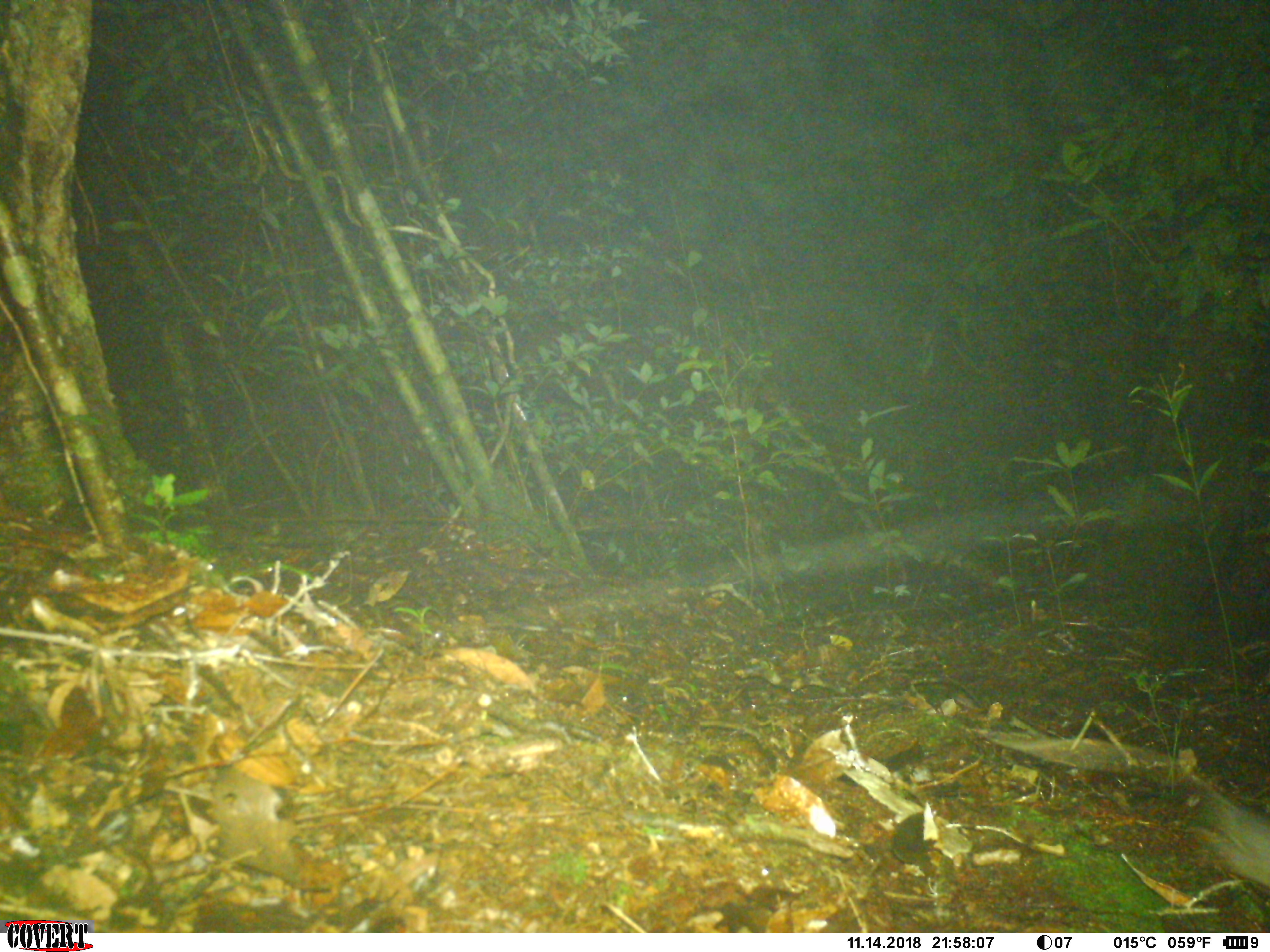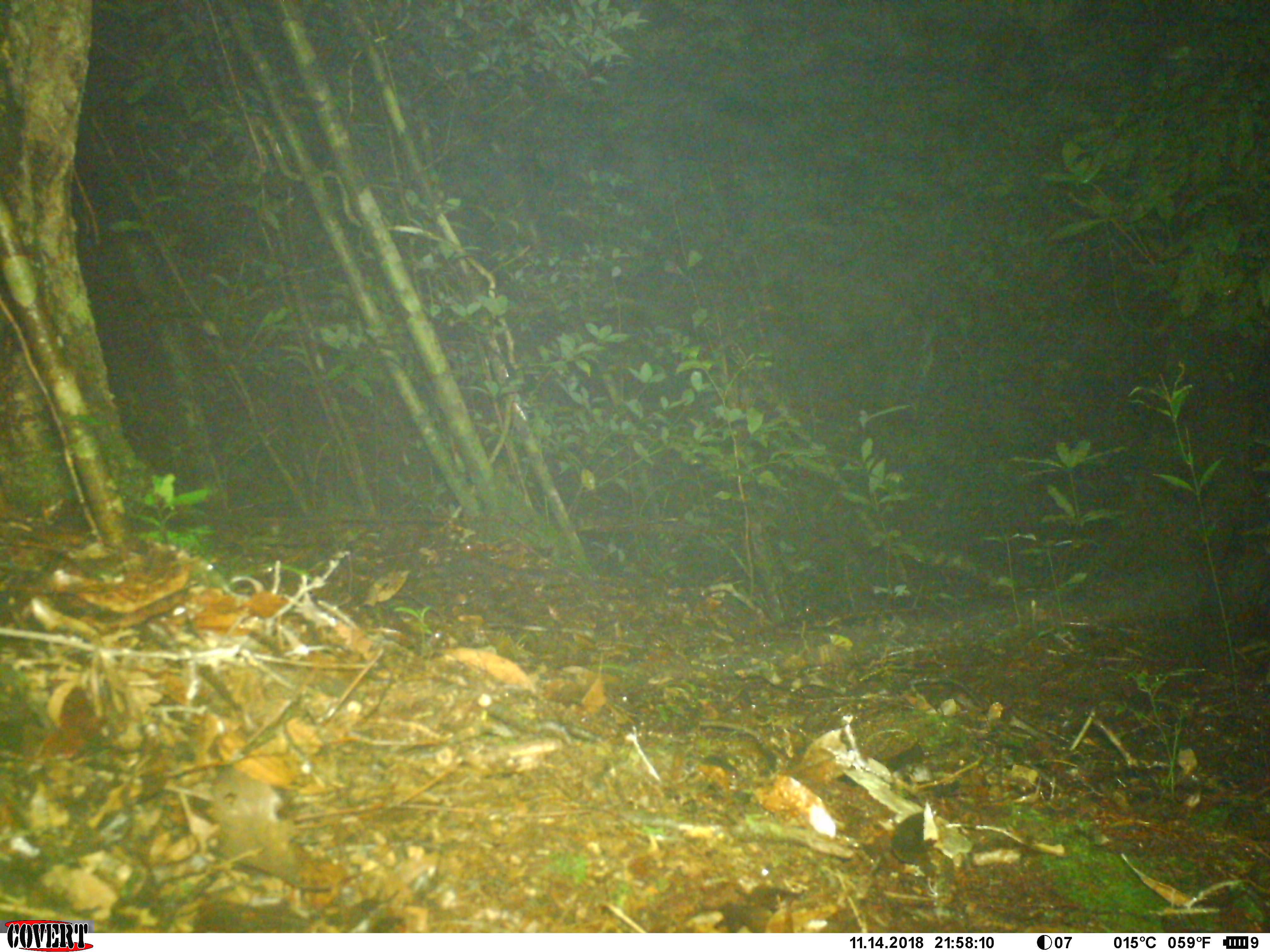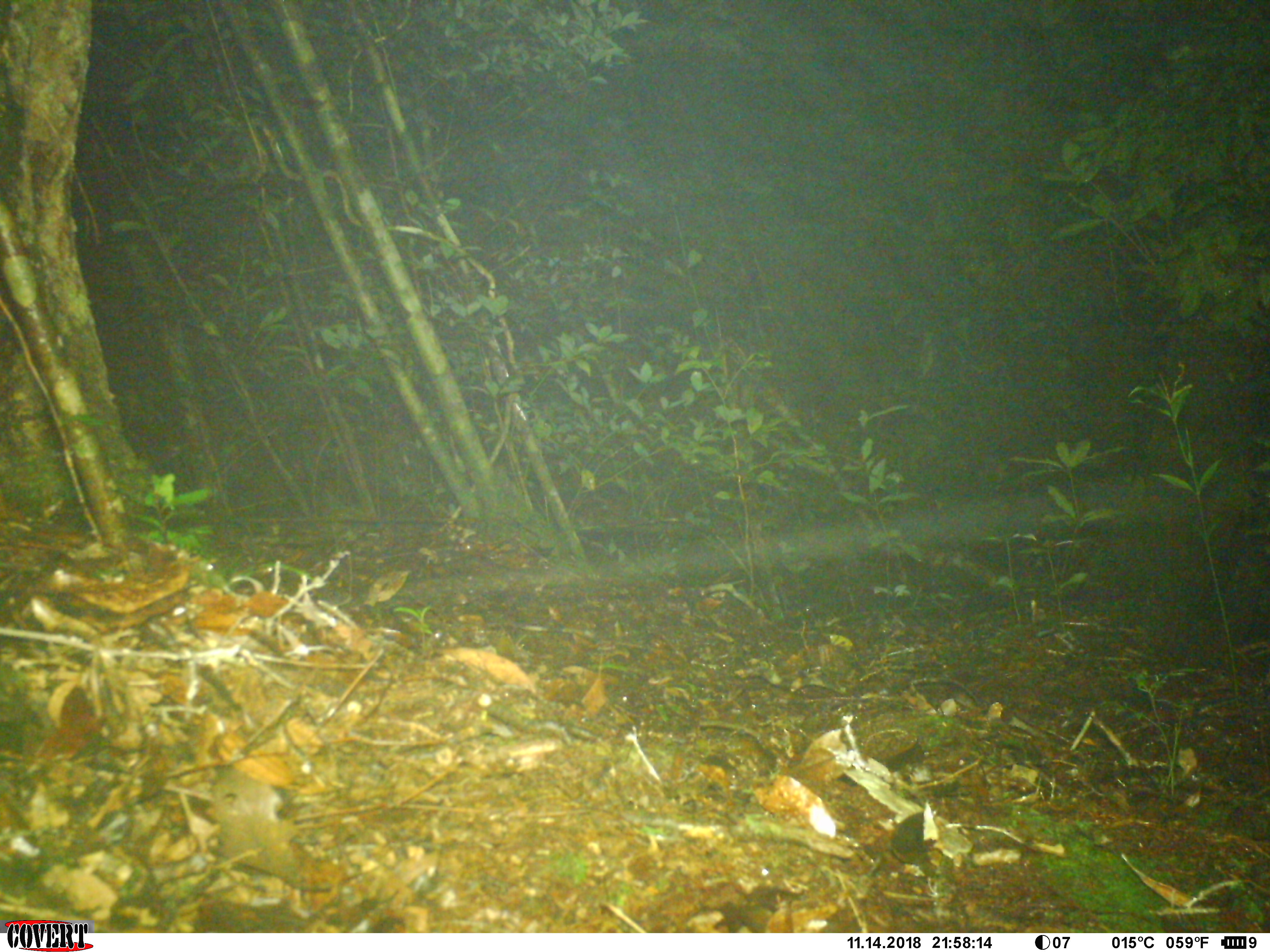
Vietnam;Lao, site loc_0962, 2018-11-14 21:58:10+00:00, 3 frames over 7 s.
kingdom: Animalia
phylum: Chordata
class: Mammalia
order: Rodentia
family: Muridae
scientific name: Muridae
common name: old-world mice and rats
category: unidentified murid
Unidentified murid (old-world mice and rats) (Muridae). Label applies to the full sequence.